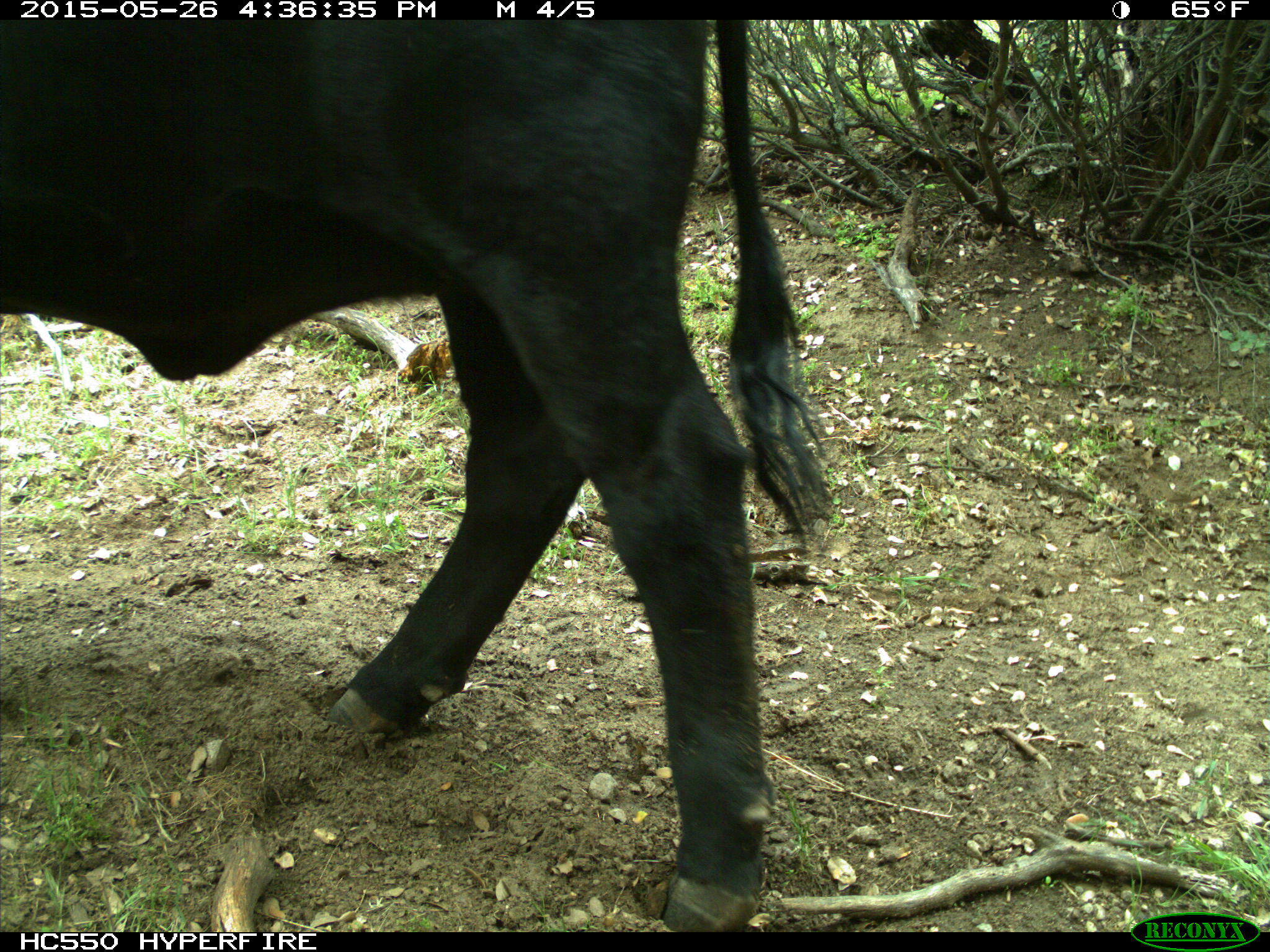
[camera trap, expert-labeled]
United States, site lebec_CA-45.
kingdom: Animalia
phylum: Chordata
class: Mammalia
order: Artiodactyla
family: Bovidae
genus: Bos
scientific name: Bos taurus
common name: domestic cow